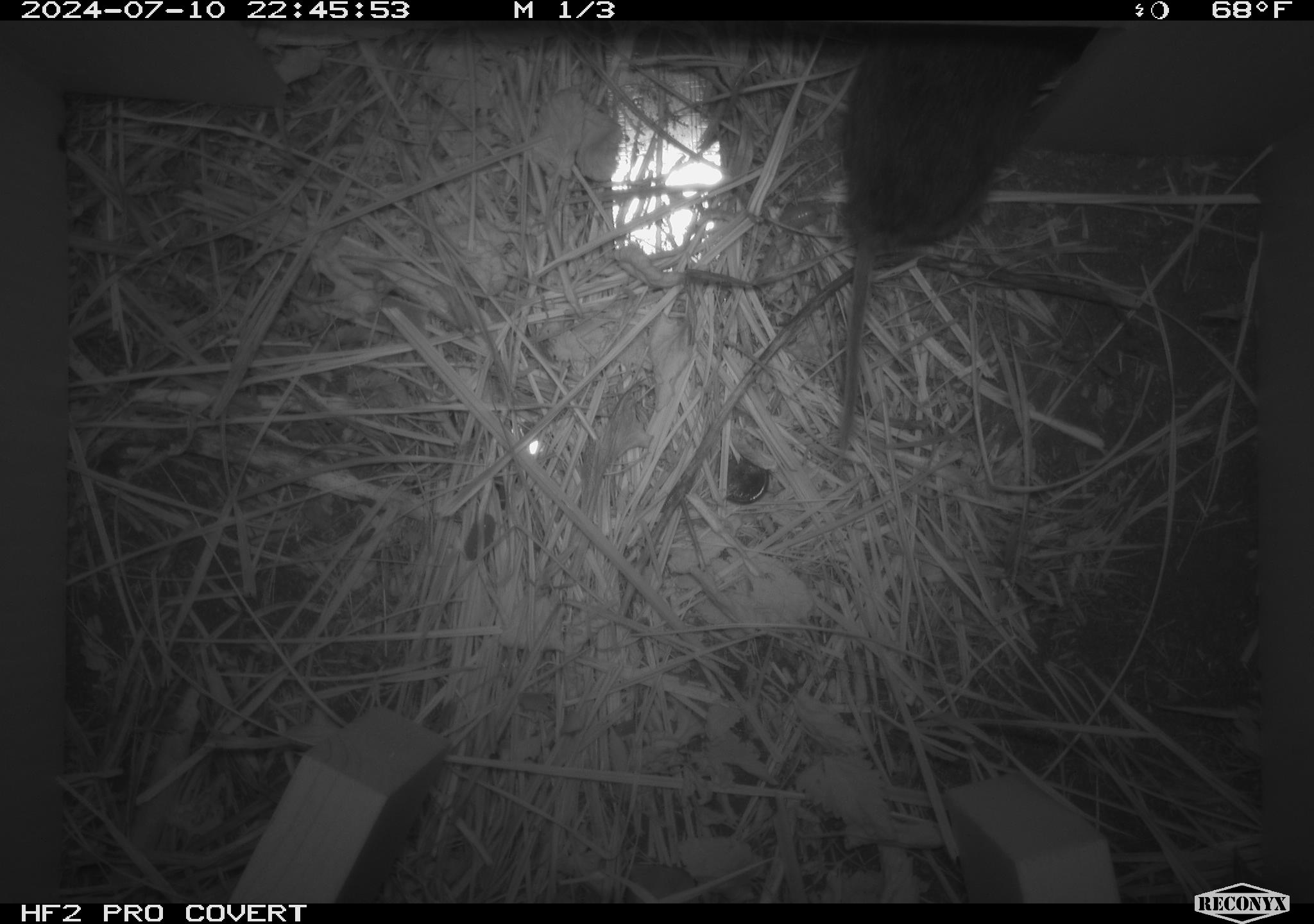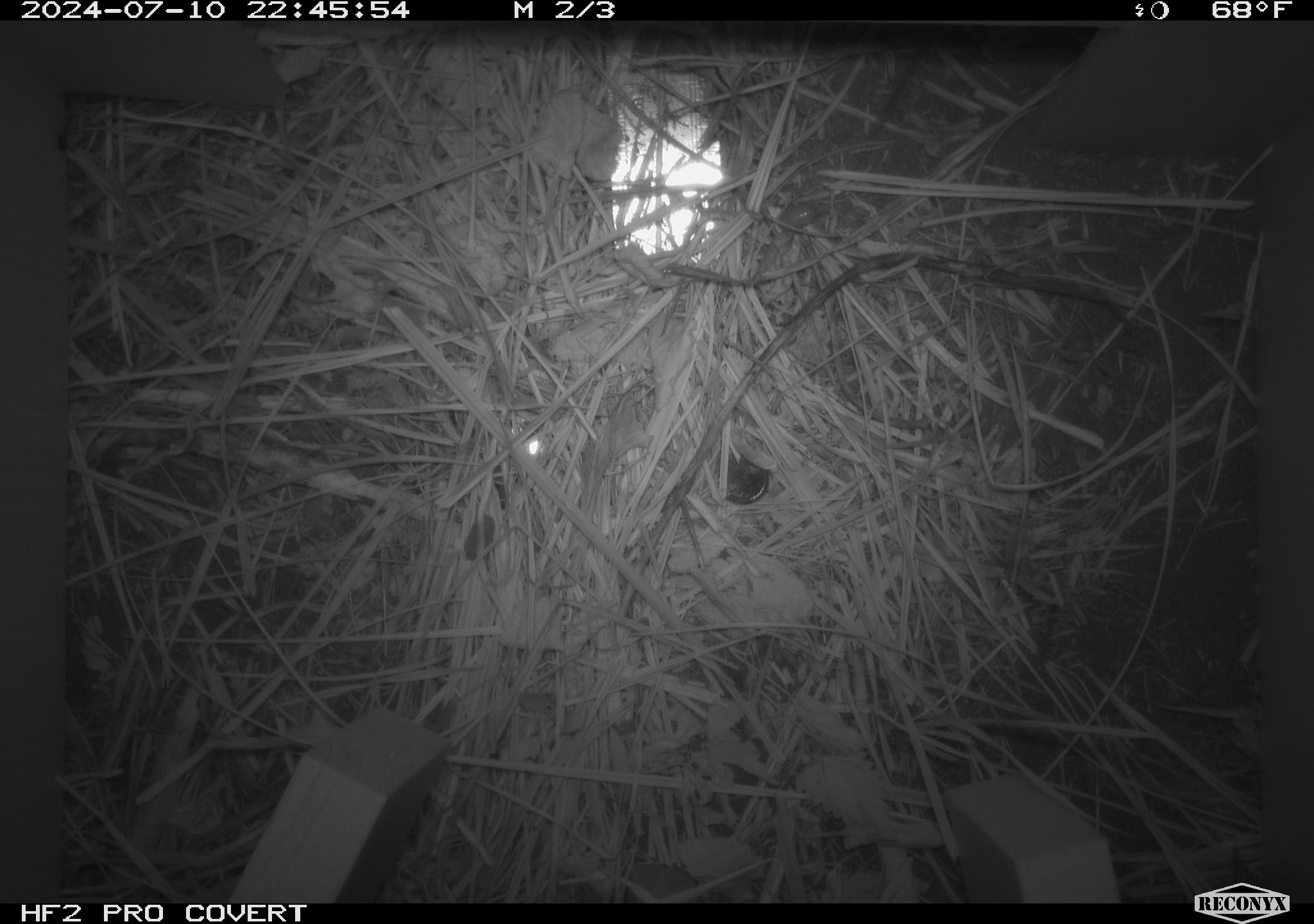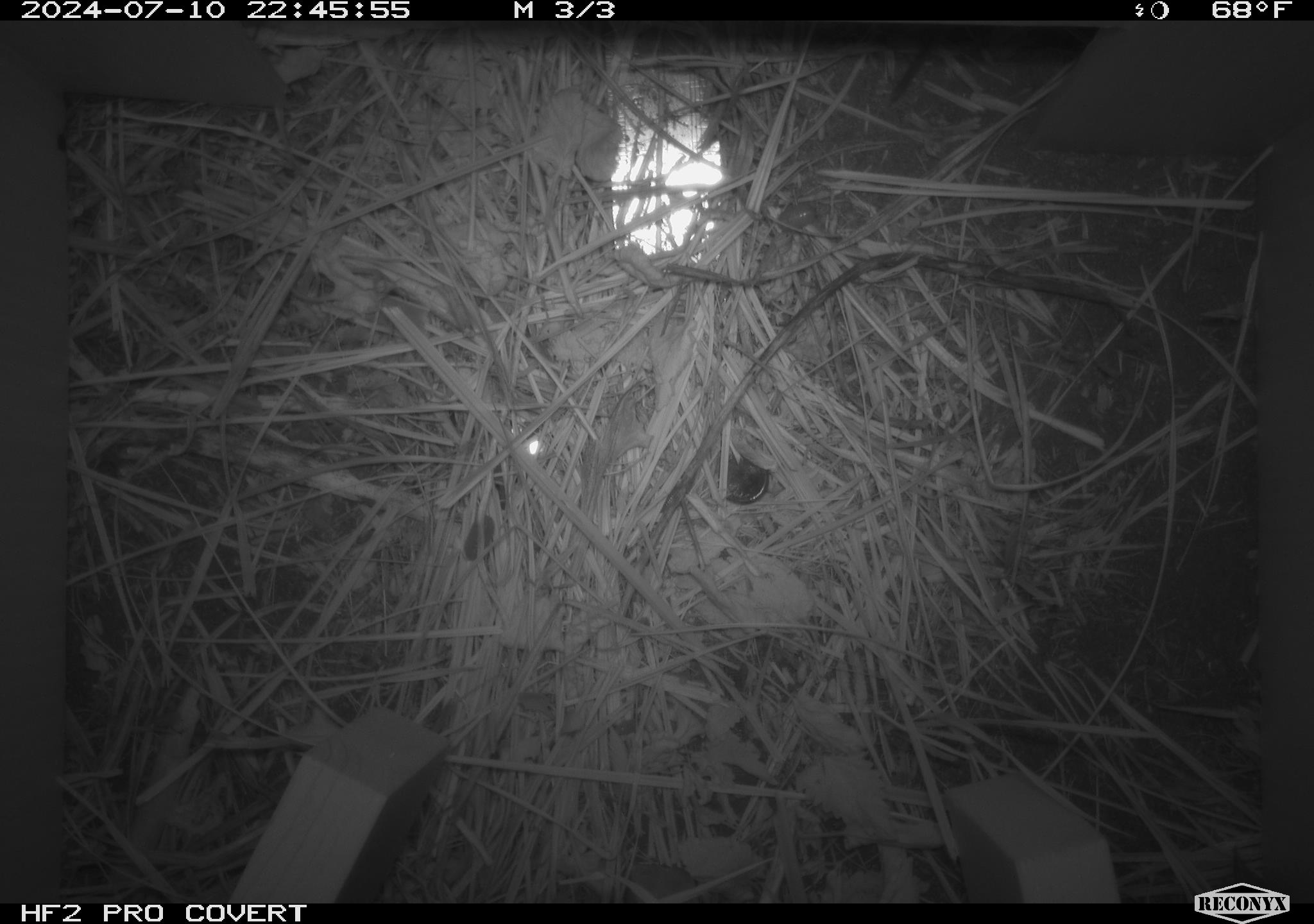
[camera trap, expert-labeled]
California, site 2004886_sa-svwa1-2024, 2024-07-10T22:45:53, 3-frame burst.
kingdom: Animalia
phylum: Chordata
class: Mammalia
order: Rodentia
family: Cricetidae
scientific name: Arvicolinae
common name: voles, lemmings, and muskrats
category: arvicolinae subfamily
Arvicolinae subfamily (voles, lemmings, and muskrats) (Arvicolinae).